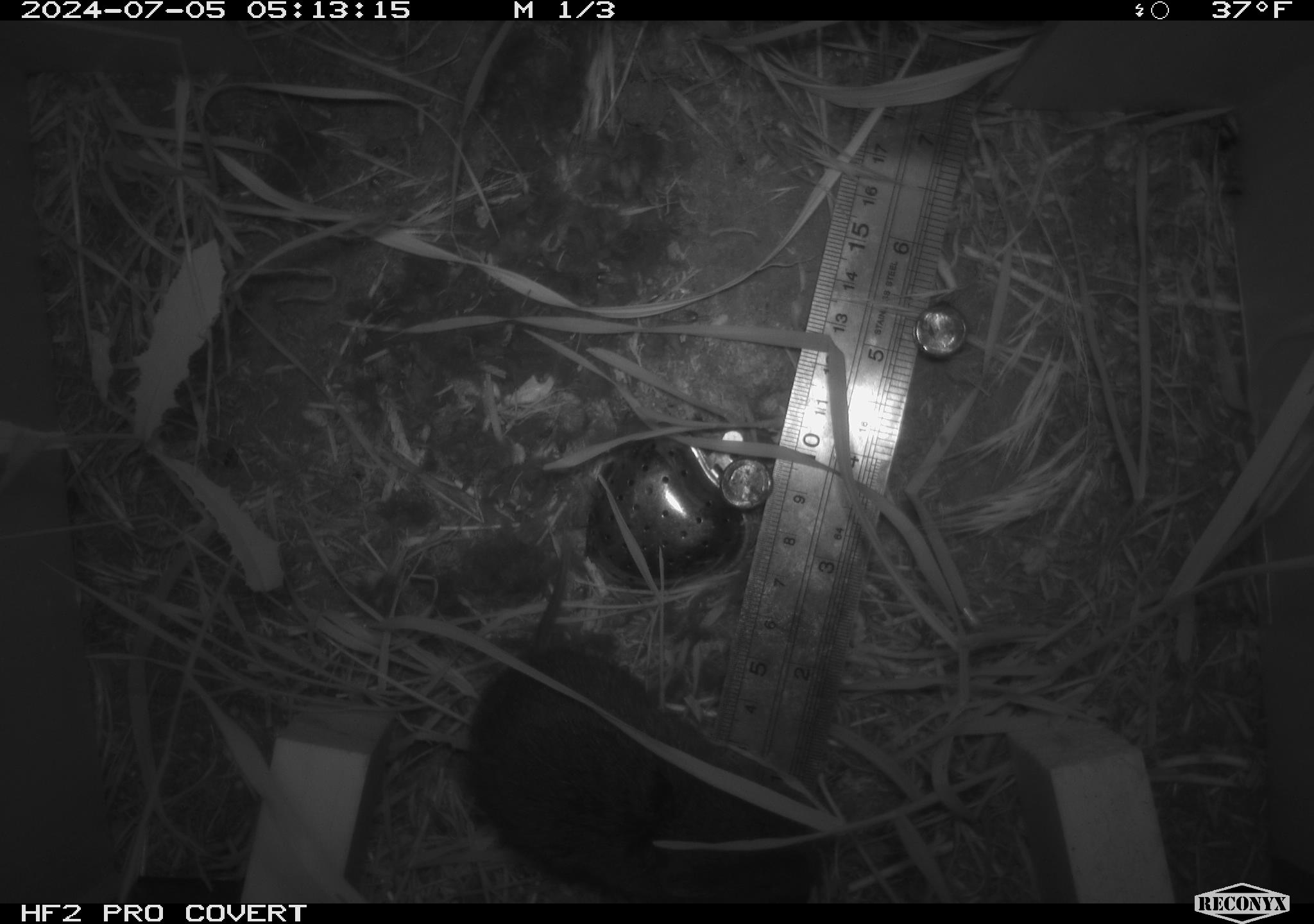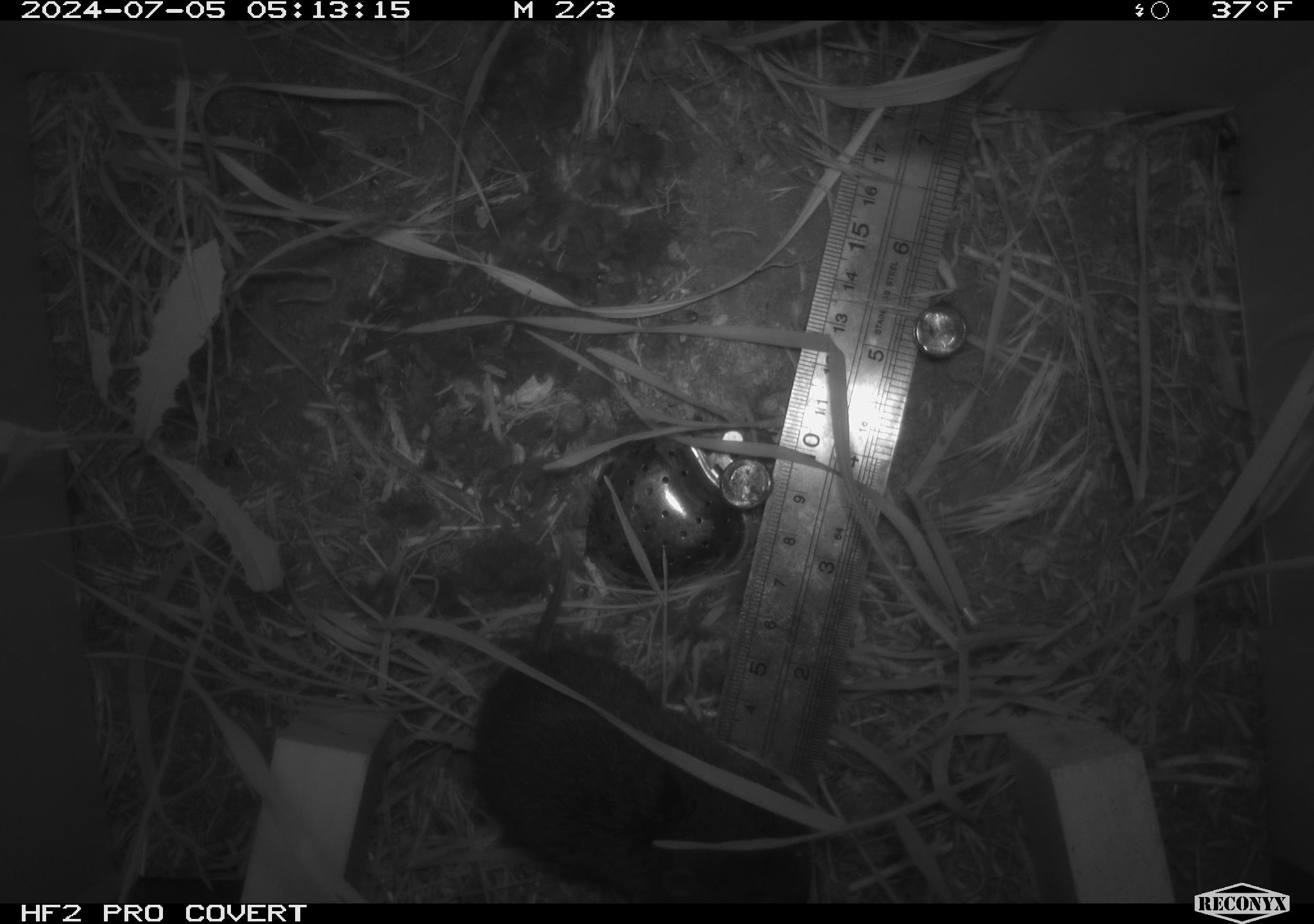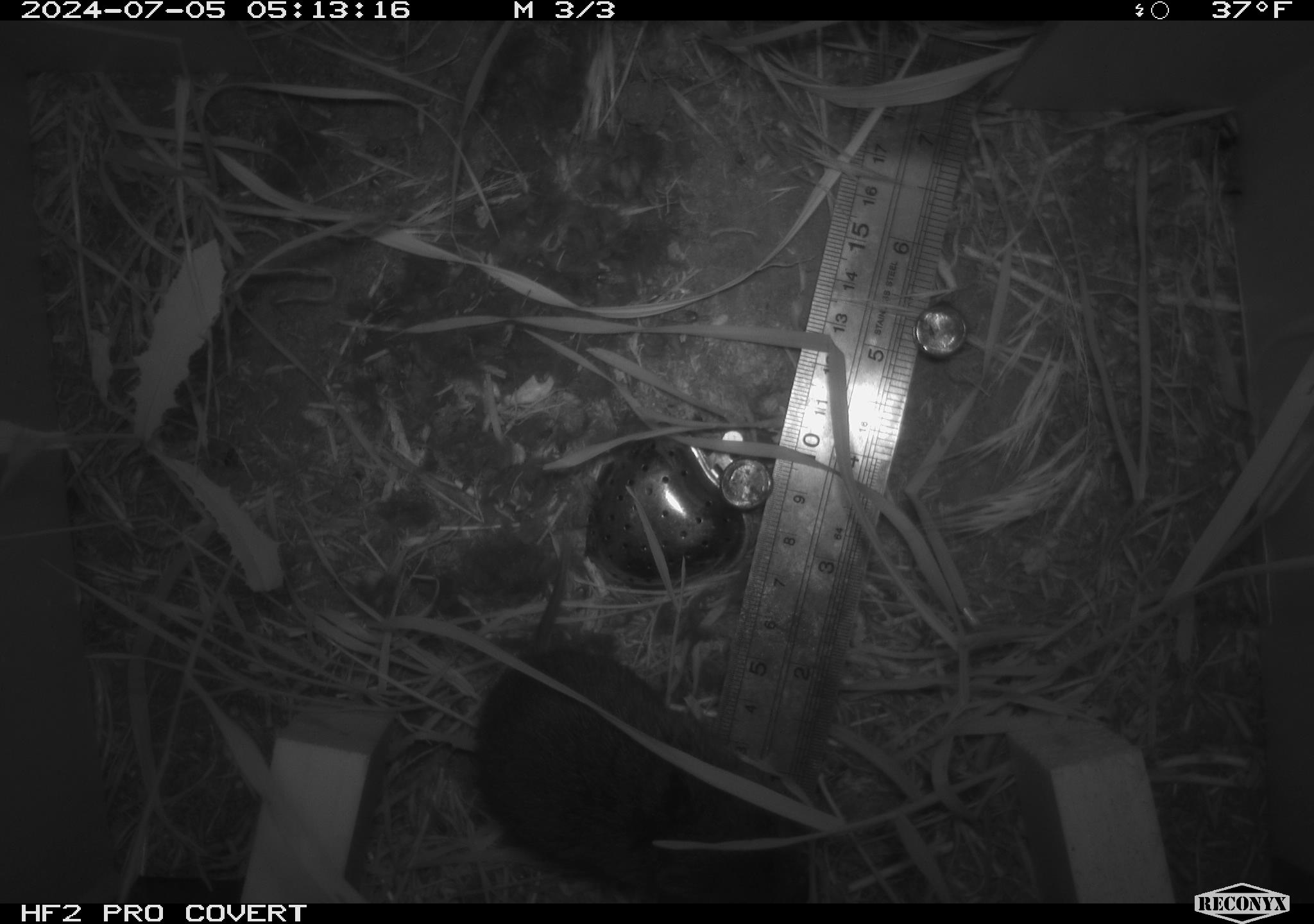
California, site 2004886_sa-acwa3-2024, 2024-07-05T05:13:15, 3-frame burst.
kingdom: Animalia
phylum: Chordata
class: Mammalia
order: Rodentia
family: Cricetidae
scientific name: Arvicolinae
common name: voles, lemmings, and muskrats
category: arvicolinae subfamily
Arvicolinae subfamily (voles, lemmings, and muskrats) (Arvicolinae).